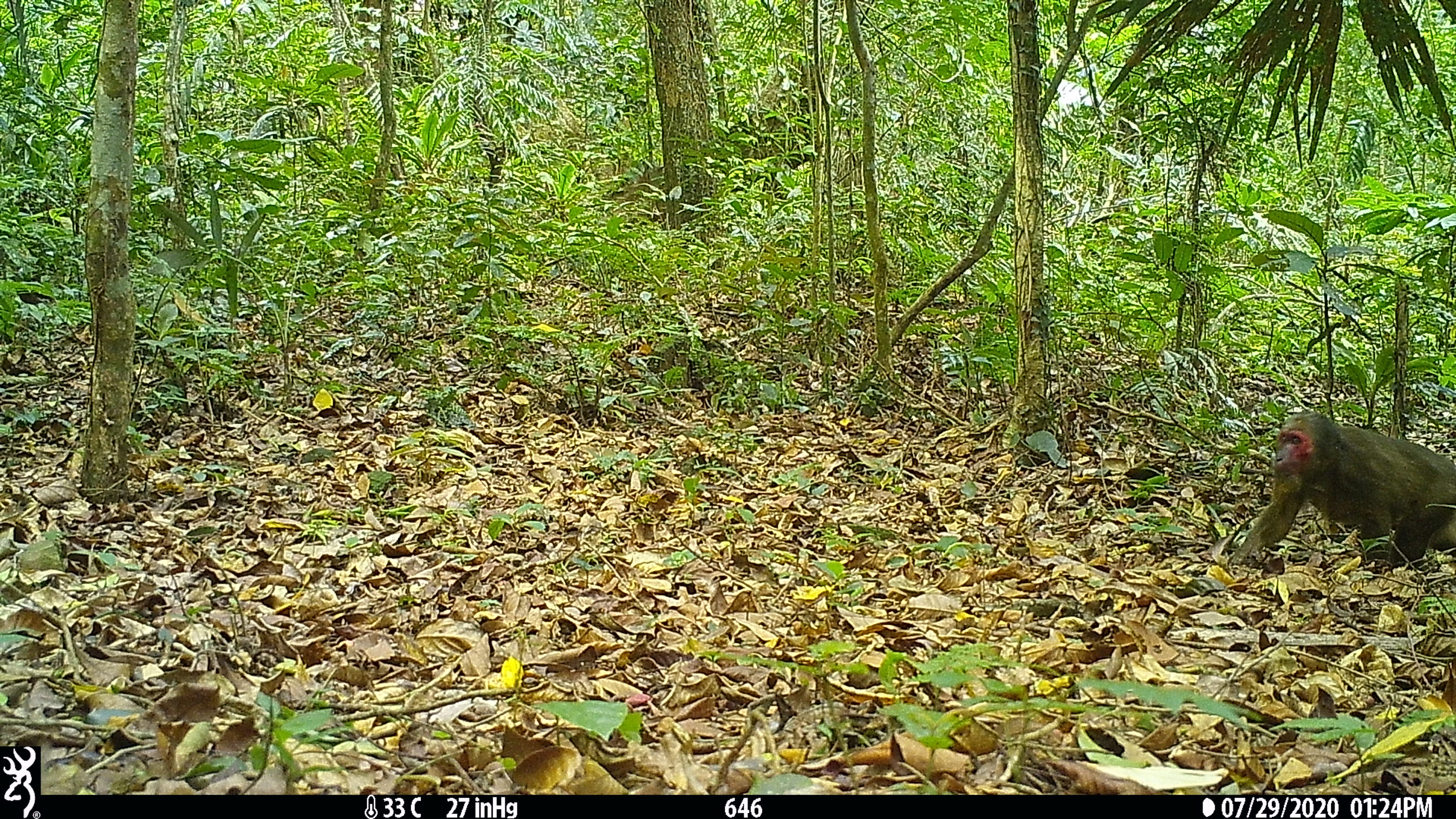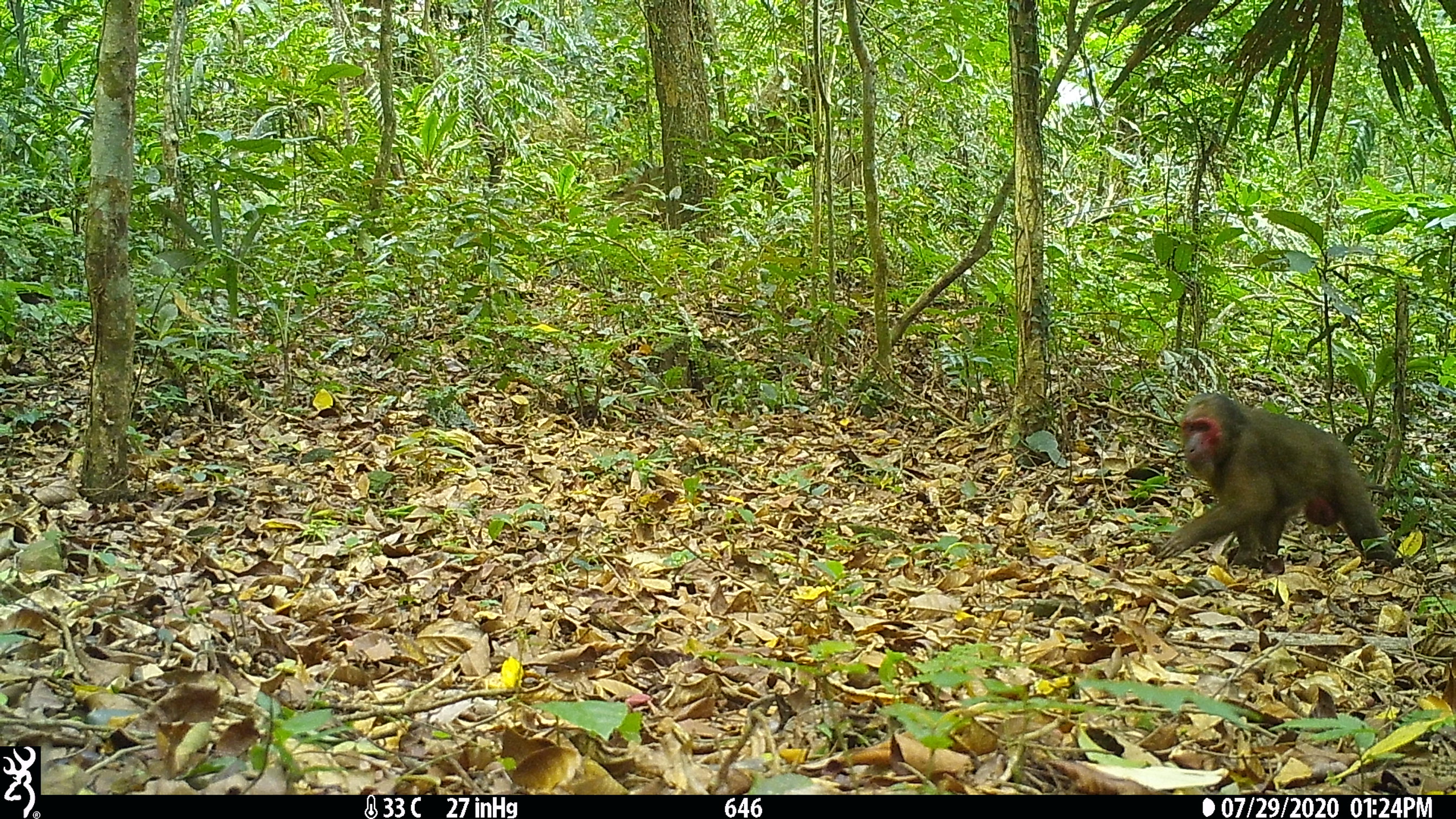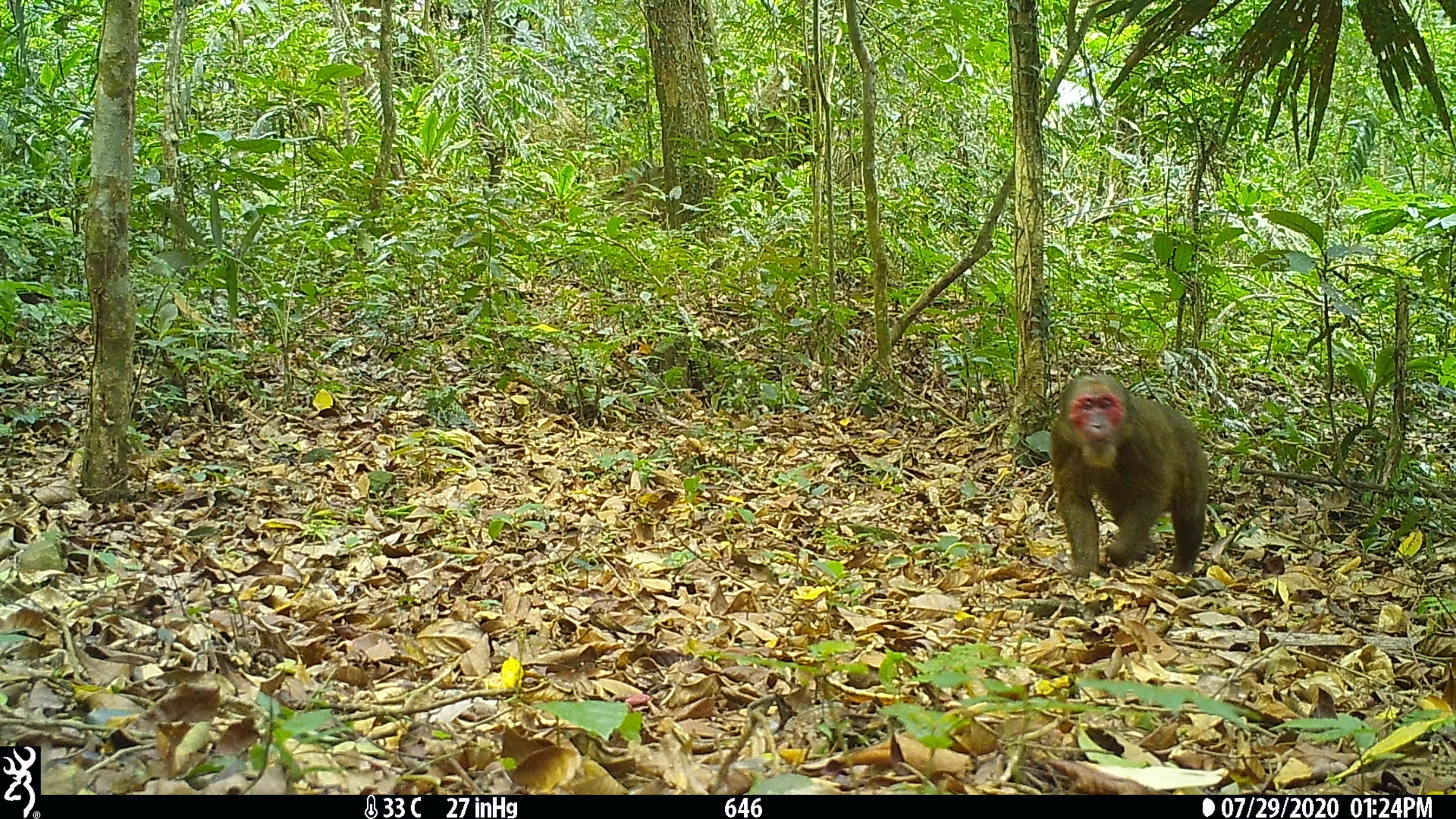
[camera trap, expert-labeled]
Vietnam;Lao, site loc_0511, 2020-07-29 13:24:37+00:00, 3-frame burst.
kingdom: Animalia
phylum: Chordata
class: Mammalia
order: Primates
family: Cercopithecidae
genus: Macaca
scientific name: Macaca arctoides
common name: stump-tailed macaque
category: stump tailed macaque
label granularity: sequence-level